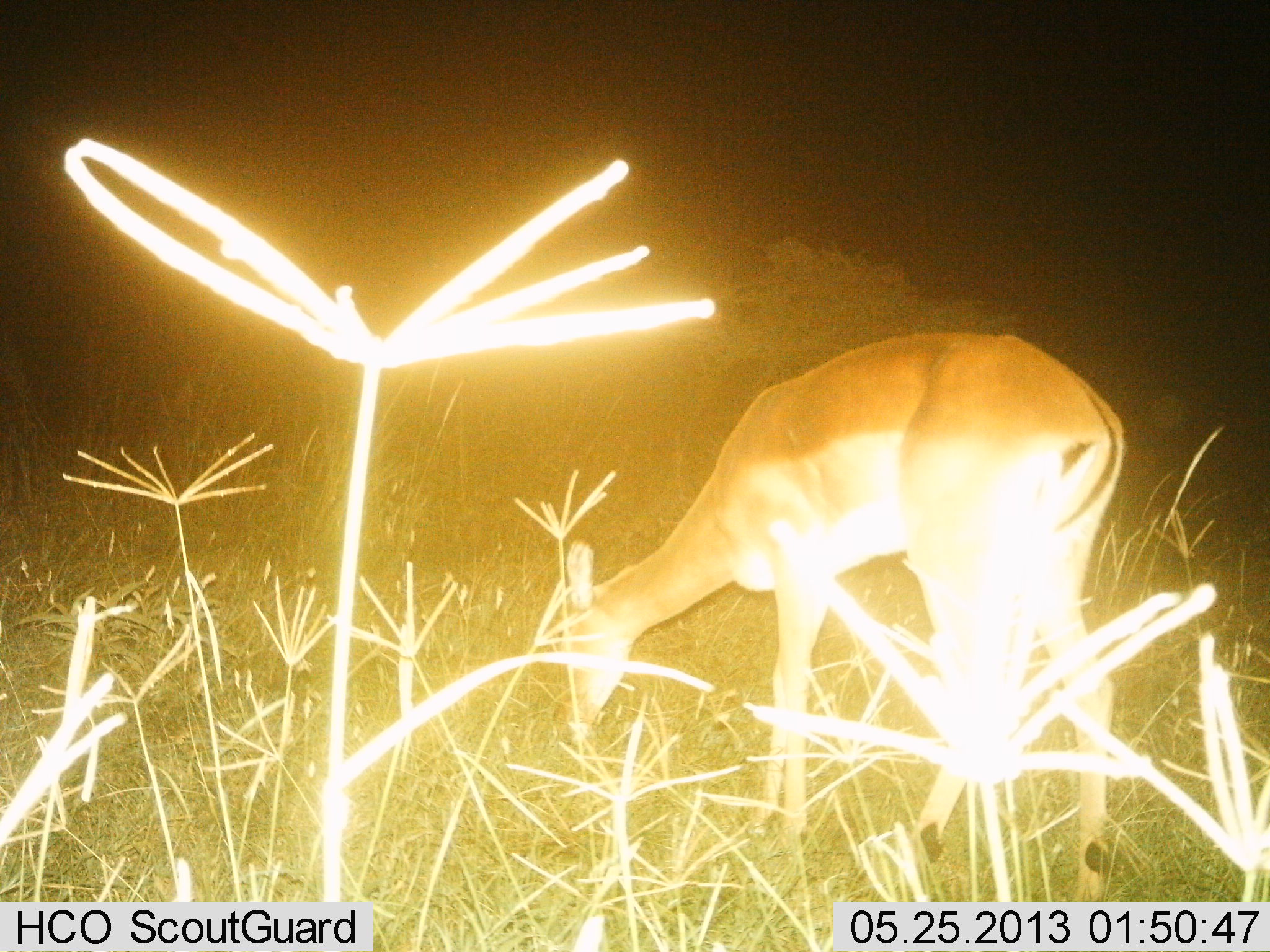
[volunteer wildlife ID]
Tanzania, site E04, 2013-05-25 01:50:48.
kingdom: Animalia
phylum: Chordata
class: Mammalia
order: Artiodactyla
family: Bovidae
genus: Aepyceros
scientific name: Aepyceros melampus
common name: impala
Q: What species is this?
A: Impala (Aepyceros melampus).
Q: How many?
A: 1.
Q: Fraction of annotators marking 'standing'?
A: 10%.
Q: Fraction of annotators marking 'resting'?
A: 0%.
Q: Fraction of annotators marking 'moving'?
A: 0%.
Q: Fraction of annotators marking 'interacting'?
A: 0%.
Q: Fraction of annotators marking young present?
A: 0%.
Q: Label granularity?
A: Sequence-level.